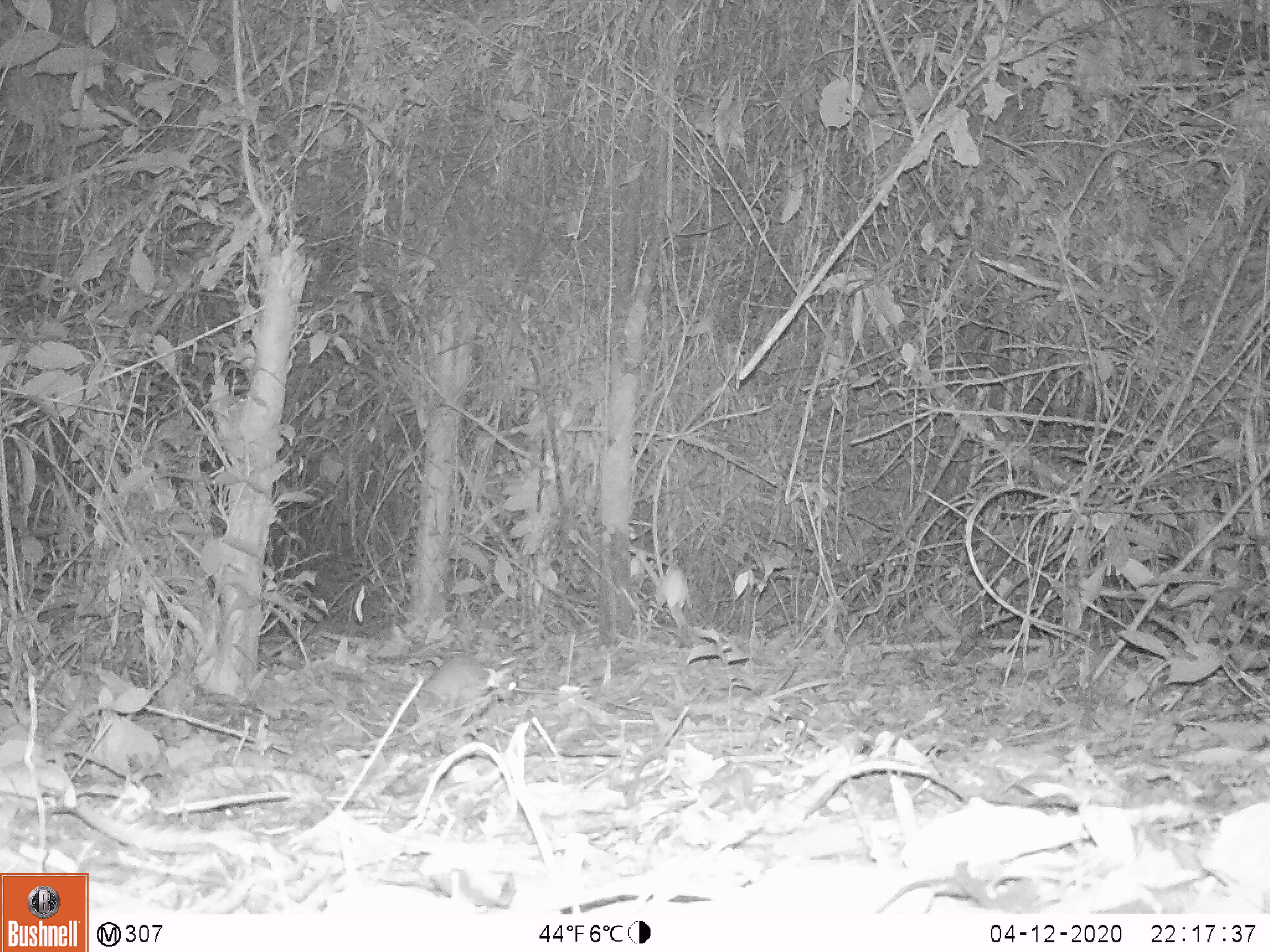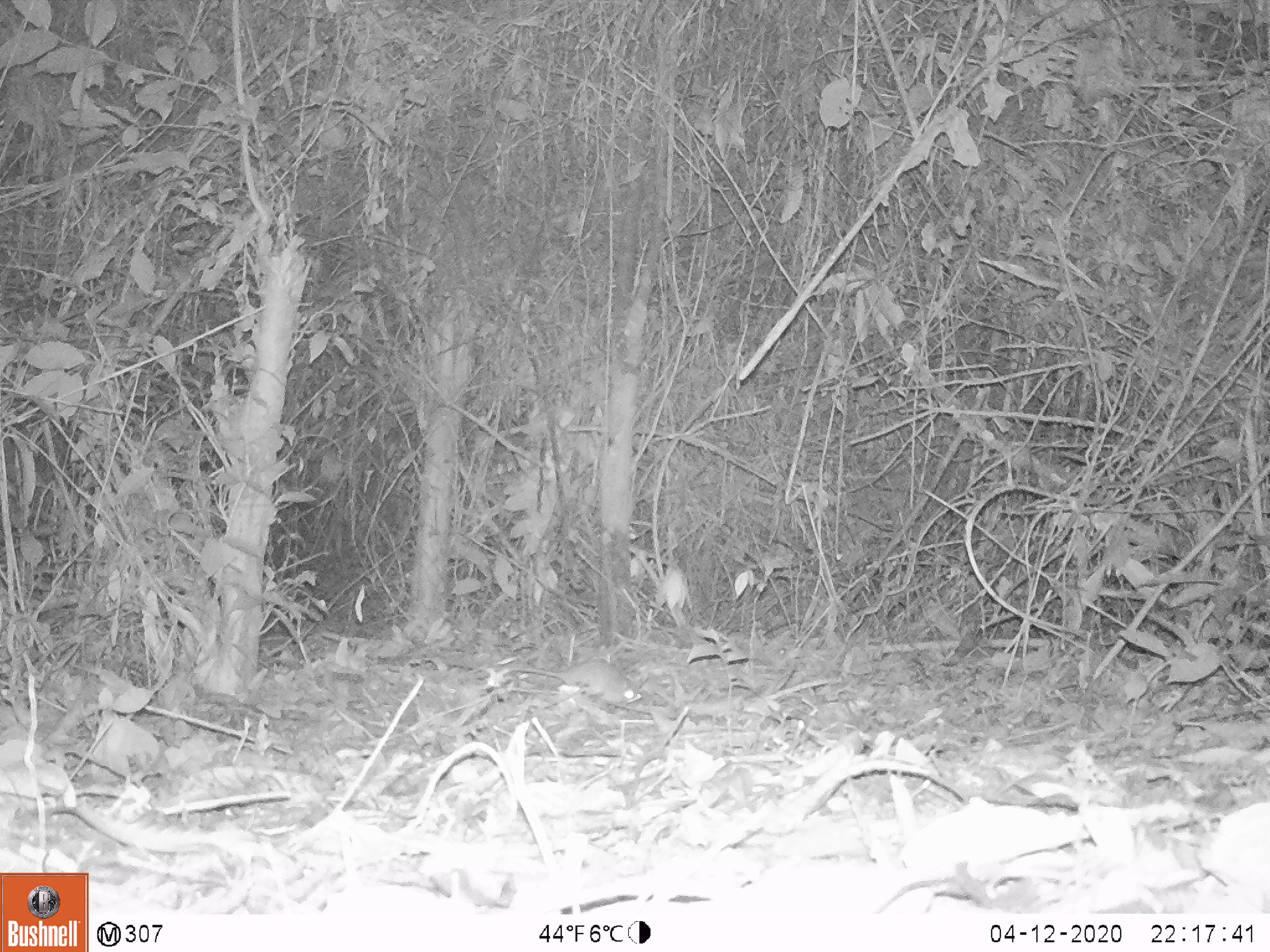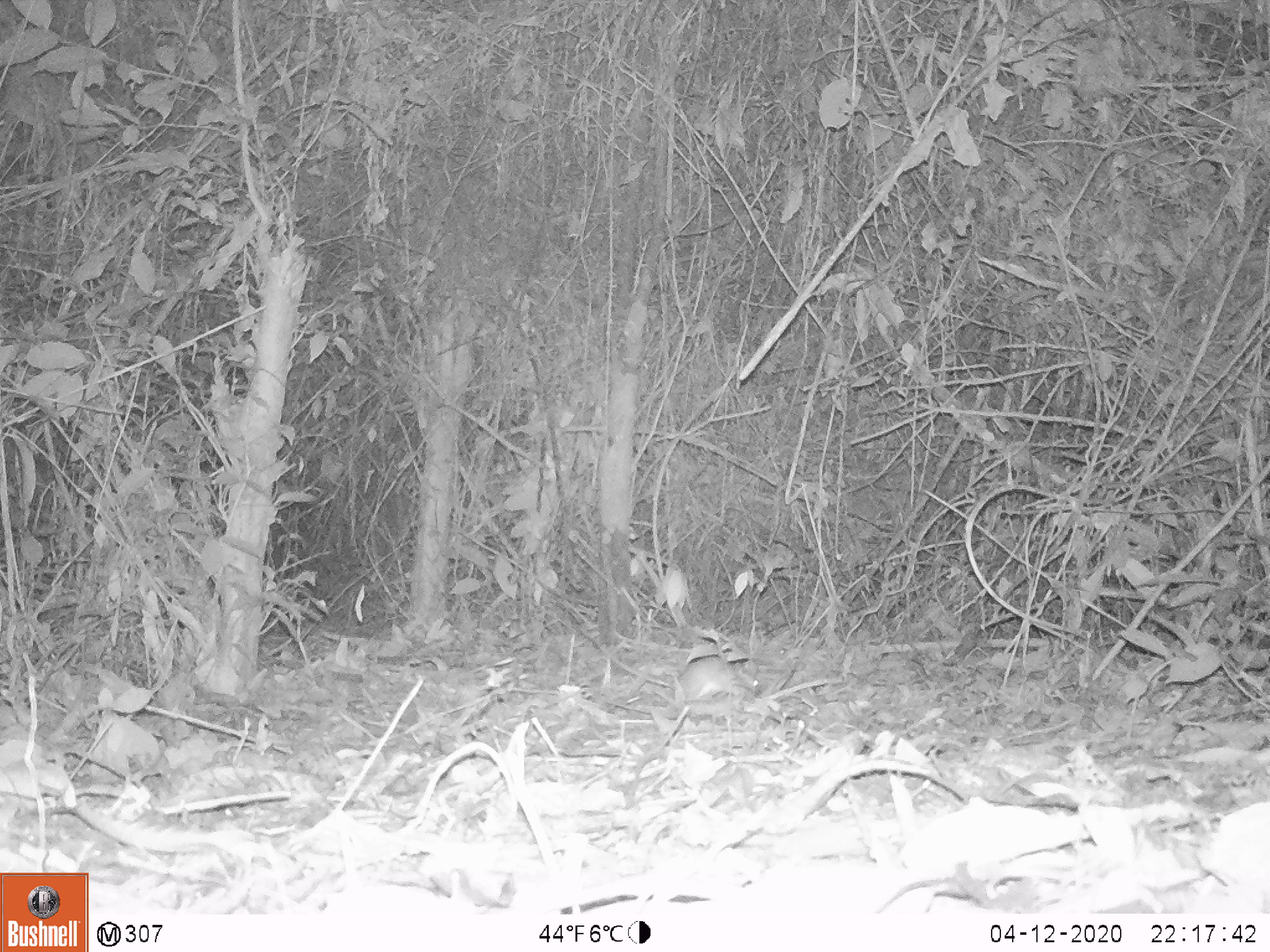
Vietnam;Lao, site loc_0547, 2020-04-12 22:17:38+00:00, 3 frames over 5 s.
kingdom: Animalia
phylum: Chordata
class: Mammalia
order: Rodentia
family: Muridae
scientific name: Muridae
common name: old-world mice and rats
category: unidentified murid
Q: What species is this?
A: Unidentified murid (old-world mice and rats) (Muridae).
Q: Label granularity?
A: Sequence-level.